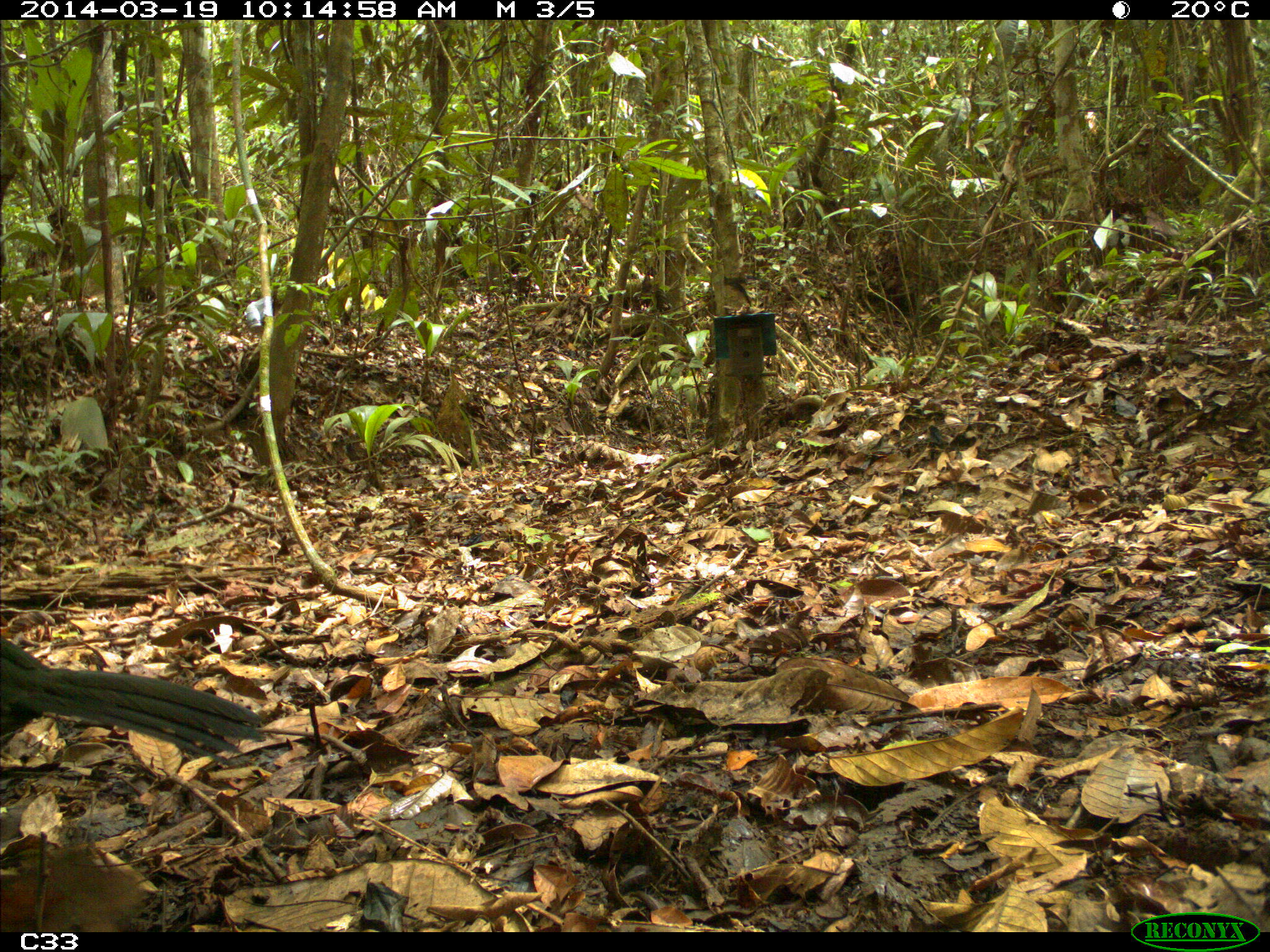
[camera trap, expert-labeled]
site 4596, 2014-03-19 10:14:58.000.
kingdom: Animalia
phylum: Chordata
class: Aves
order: Galliformes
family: Cracidae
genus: Penelope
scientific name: Penelope jacquacu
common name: spix's guan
Penelope jacquacu (spix's guan), count 2, age adult, sex female.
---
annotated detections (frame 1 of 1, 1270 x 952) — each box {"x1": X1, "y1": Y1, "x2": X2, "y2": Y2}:
penelope jacquacu: {"x1": 0, "y1": 635, "x2": 266, "y2": 766}